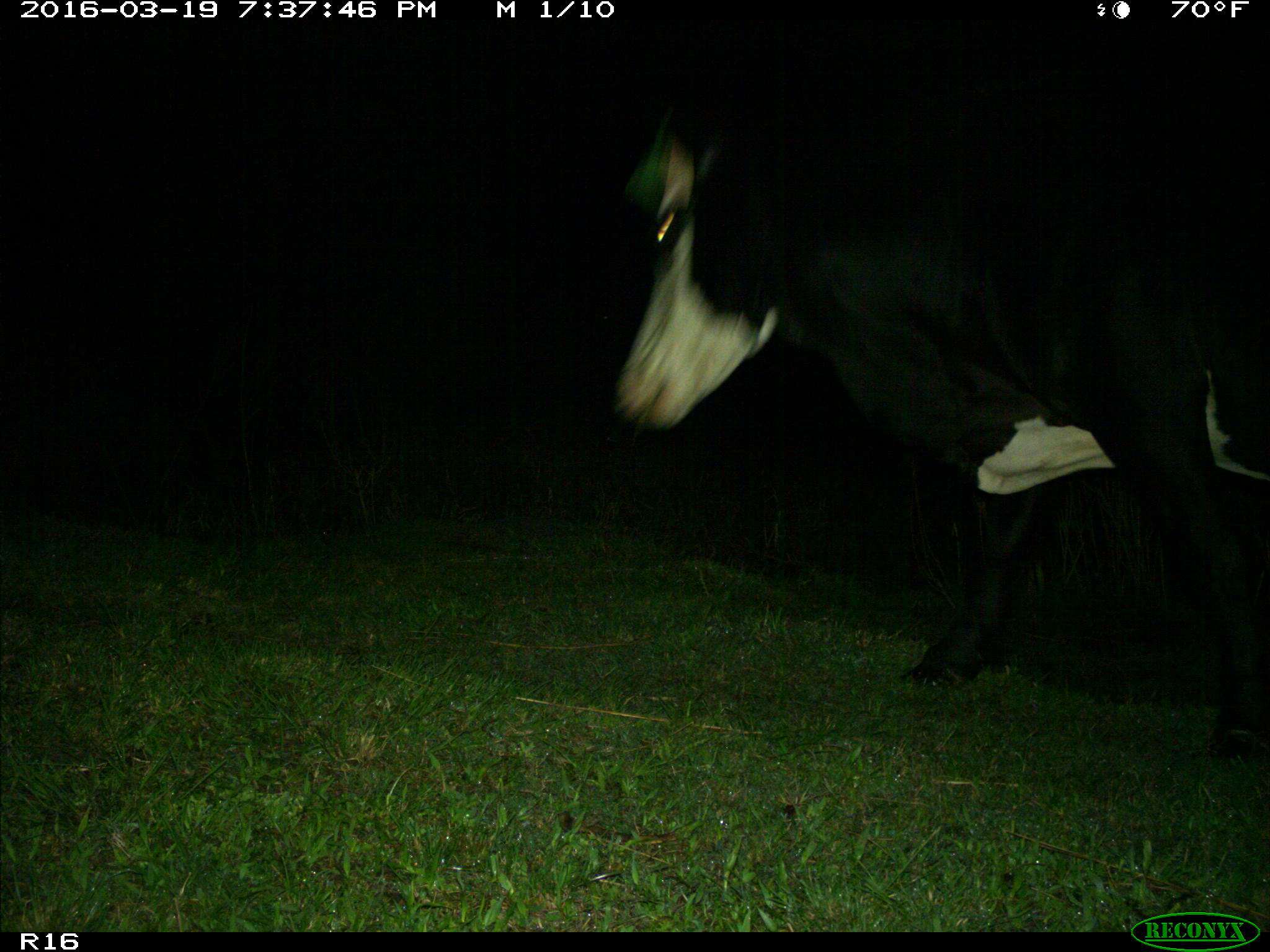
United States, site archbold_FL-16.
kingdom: Animalia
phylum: Chordata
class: Mammalia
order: Artiodactyla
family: Bovidae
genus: Bos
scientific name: Bos taurus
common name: domestic cow